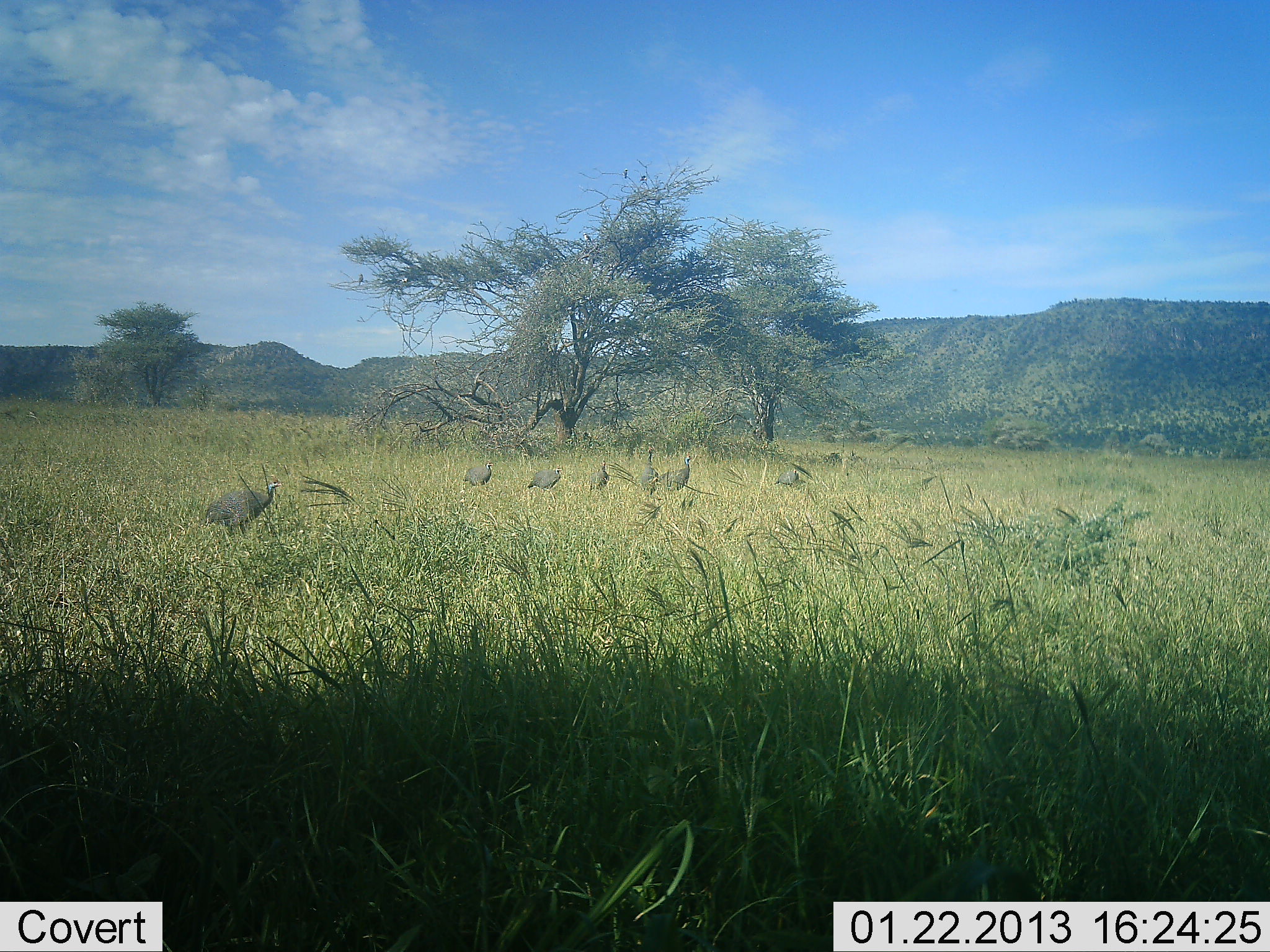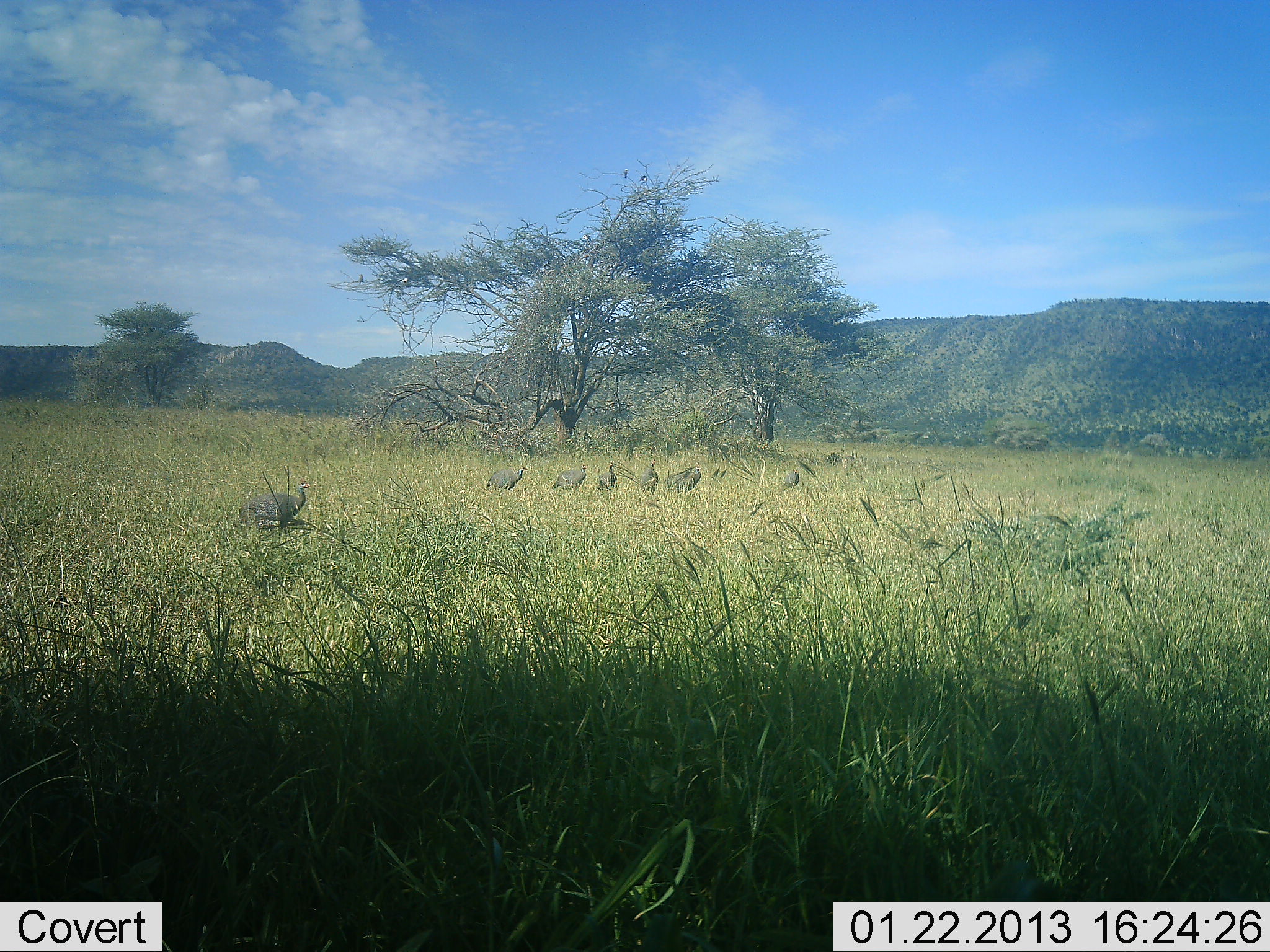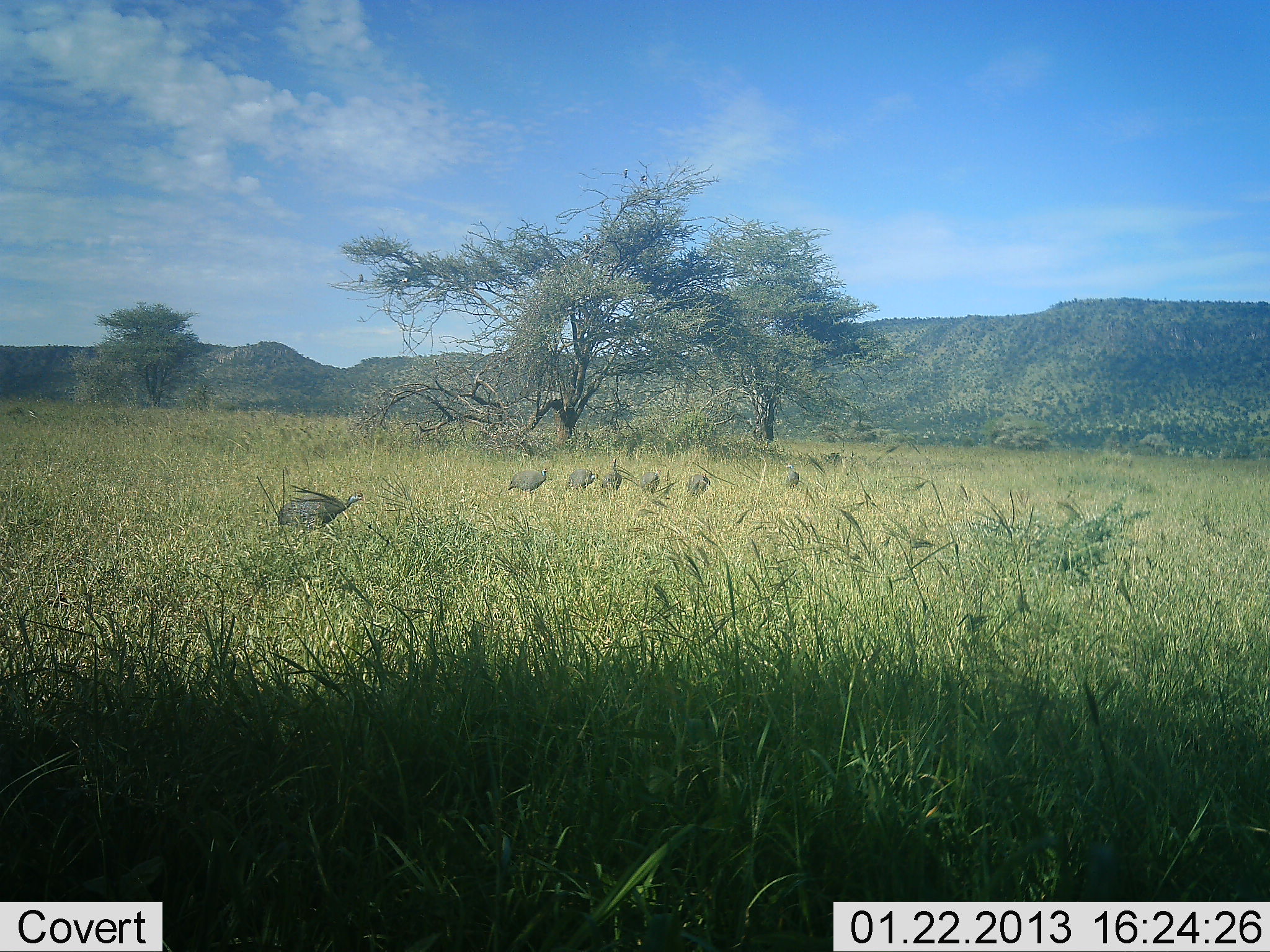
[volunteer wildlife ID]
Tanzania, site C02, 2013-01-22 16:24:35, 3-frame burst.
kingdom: Animalia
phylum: Chordata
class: Aves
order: Galliformes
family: Numididae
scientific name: Numididae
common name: guinea fowl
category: guineafowl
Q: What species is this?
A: Guineafowl (guinea fowl) (Numididae).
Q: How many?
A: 7.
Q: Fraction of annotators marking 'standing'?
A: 11%.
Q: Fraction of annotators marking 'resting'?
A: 0%.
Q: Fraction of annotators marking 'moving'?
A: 91%.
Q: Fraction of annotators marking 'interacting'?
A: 3%.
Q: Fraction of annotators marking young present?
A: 3%.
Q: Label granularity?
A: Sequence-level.